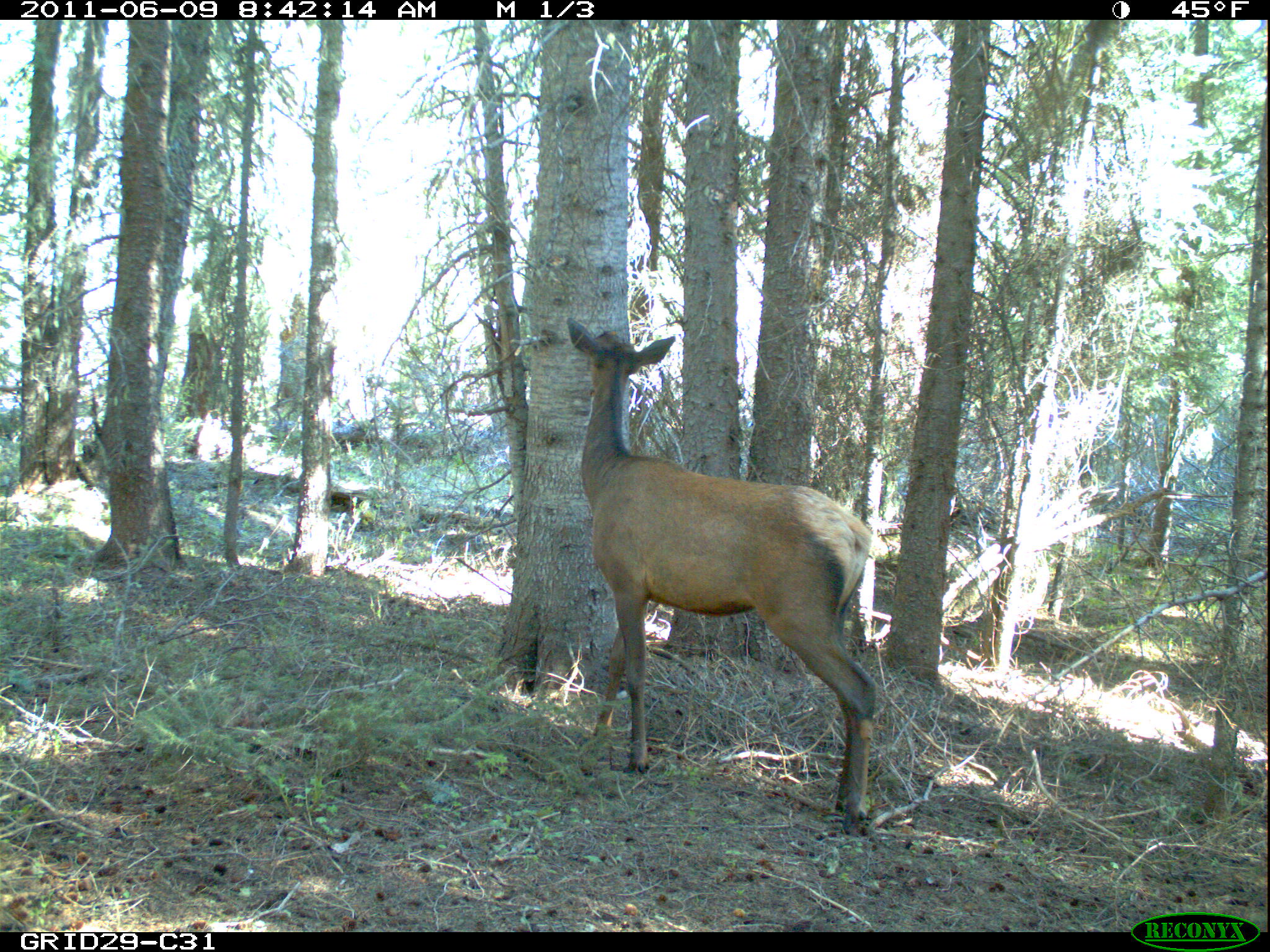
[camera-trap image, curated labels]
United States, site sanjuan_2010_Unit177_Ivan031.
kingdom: Animalia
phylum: Chordata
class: Mammalia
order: Artiodactyla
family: Cervidae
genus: Cervus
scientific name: Cervus elaphus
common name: red deer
Cervus elaphus (red deer).